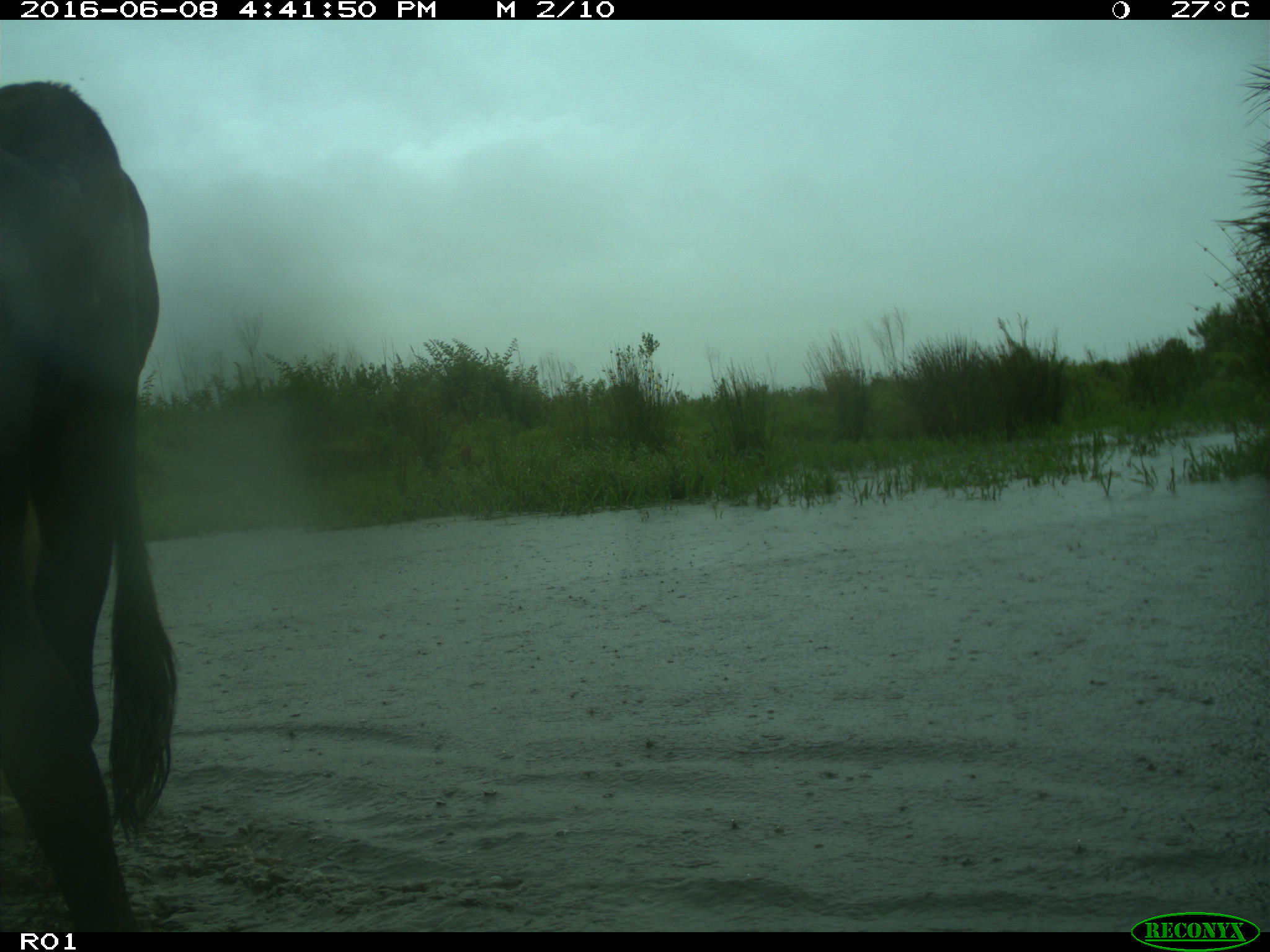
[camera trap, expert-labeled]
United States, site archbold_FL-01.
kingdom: Animalia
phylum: Chordata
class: Mammalia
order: Artiodactyla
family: Bovidae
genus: Bos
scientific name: Bos taurus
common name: domestic cow